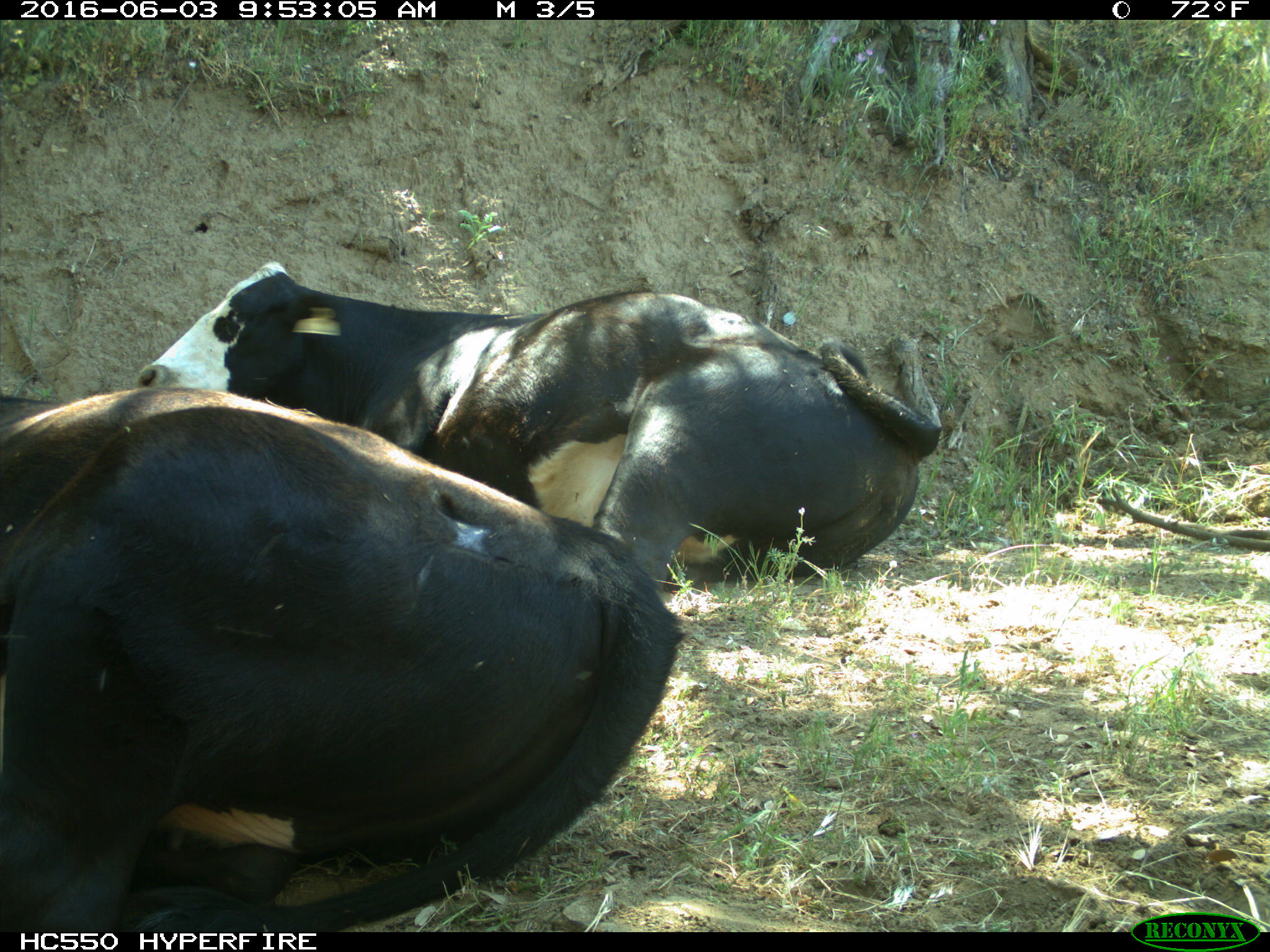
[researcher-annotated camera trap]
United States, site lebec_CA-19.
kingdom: Animalia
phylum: Chordata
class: Mammalia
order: Artiodactyla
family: Bovidae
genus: Bos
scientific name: Bos taurus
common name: domestic cow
Bos taurus (domestic cow).